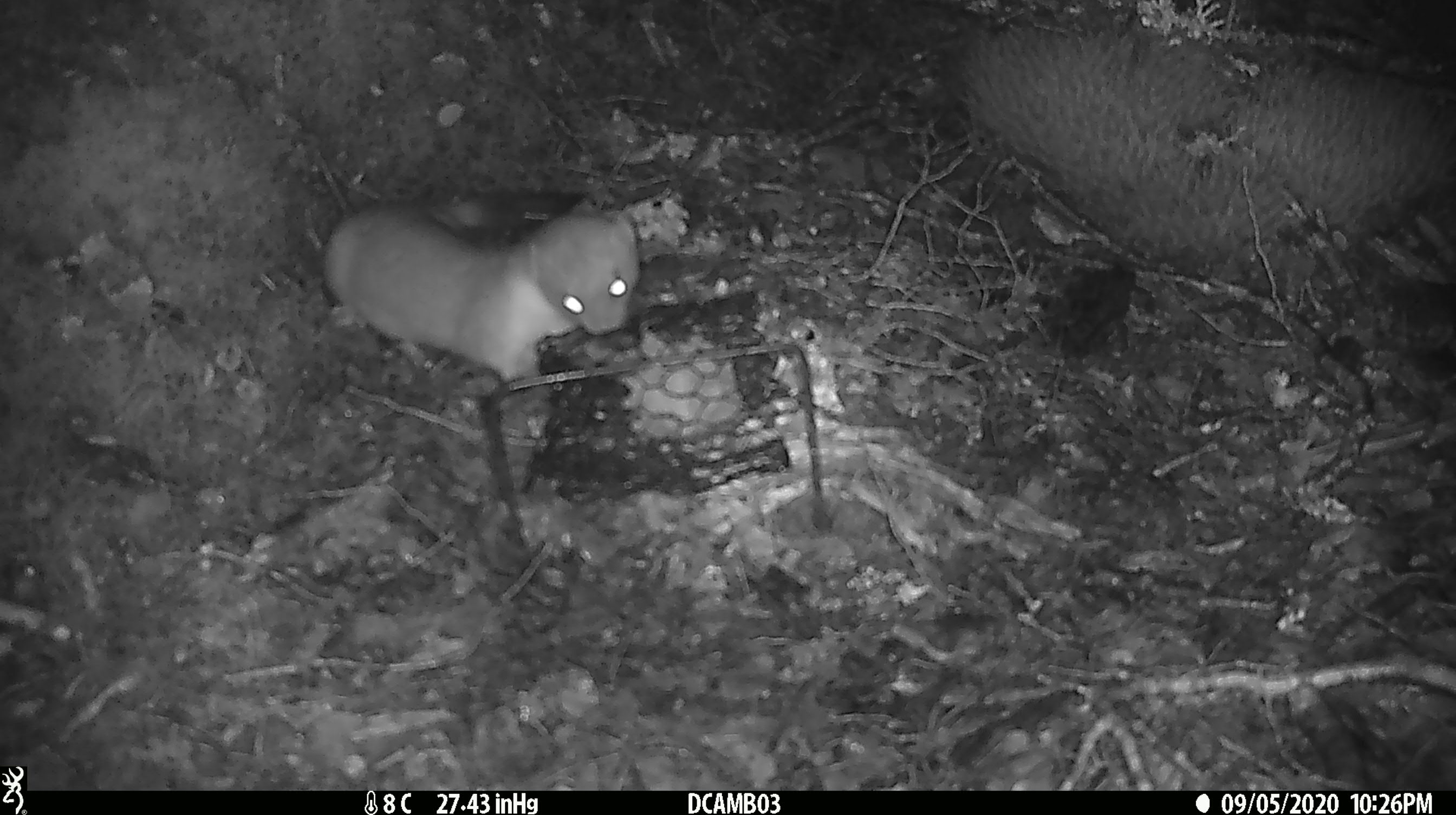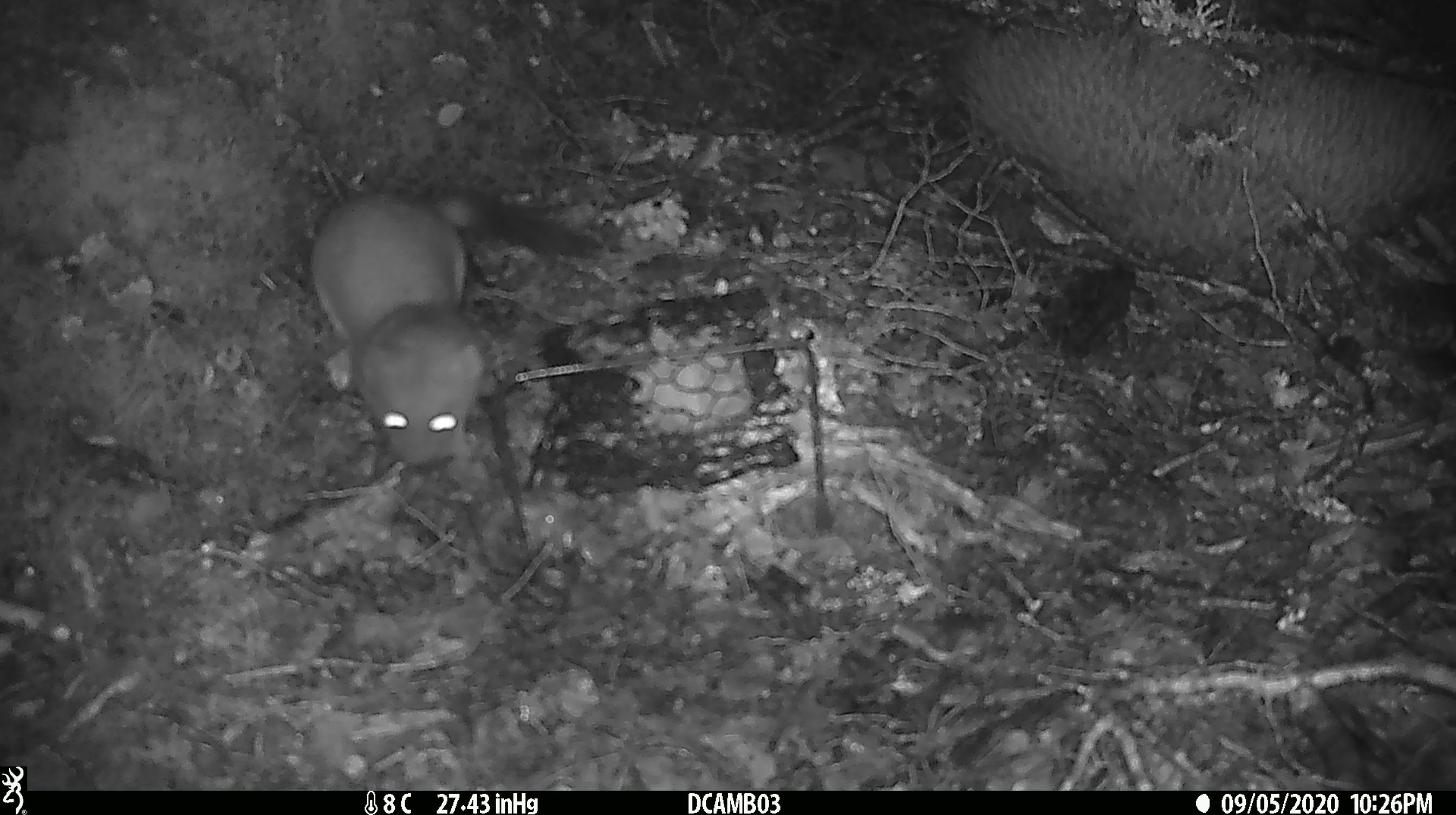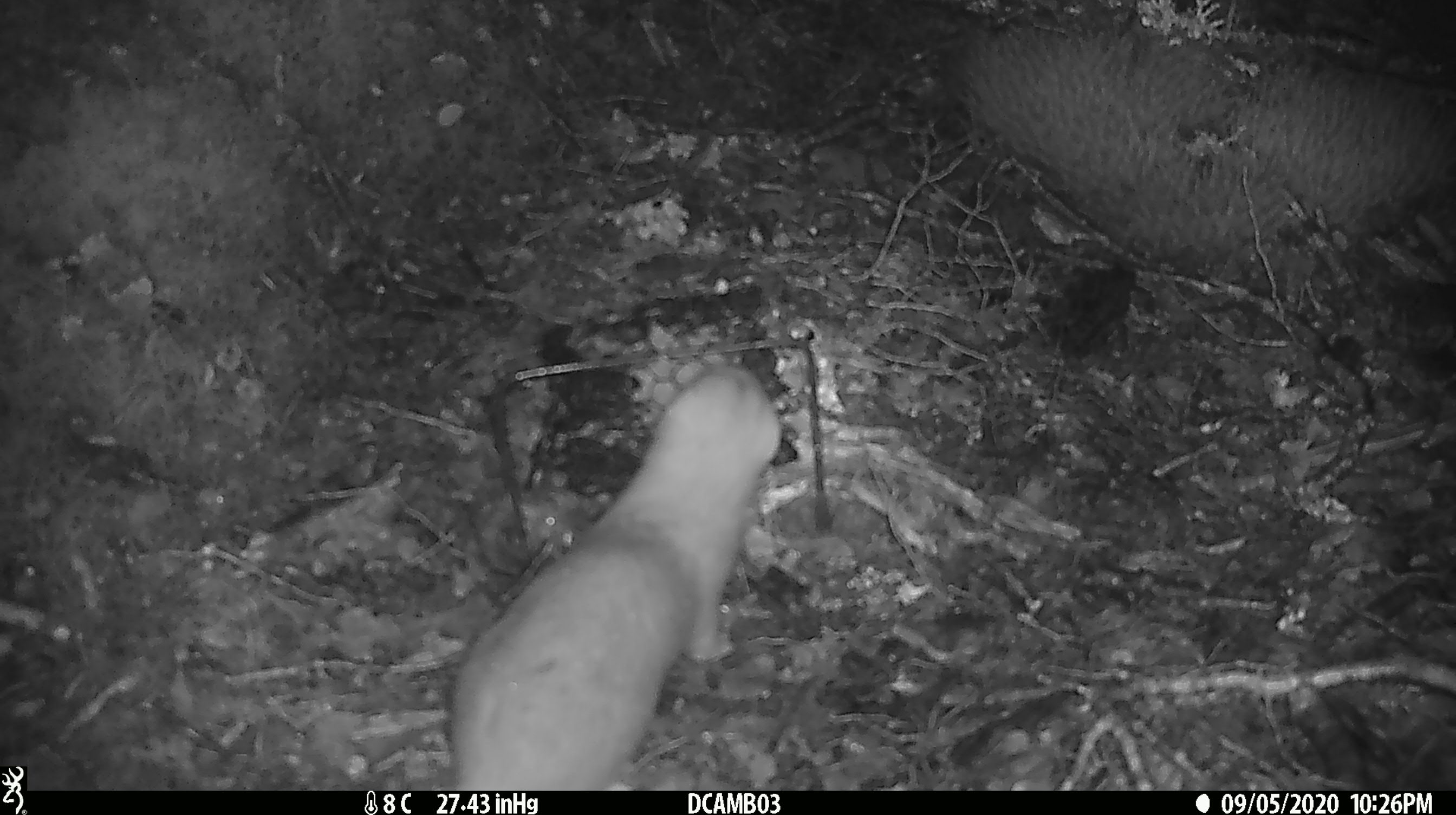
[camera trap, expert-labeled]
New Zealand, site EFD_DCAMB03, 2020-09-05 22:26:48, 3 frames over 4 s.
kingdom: Animalia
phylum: Chordata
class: Mammalia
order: Carnivora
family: Mustelidae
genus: Mustela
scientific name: Mustela erminea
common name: stoat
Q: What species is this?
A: Stoat (Mustela erminea).